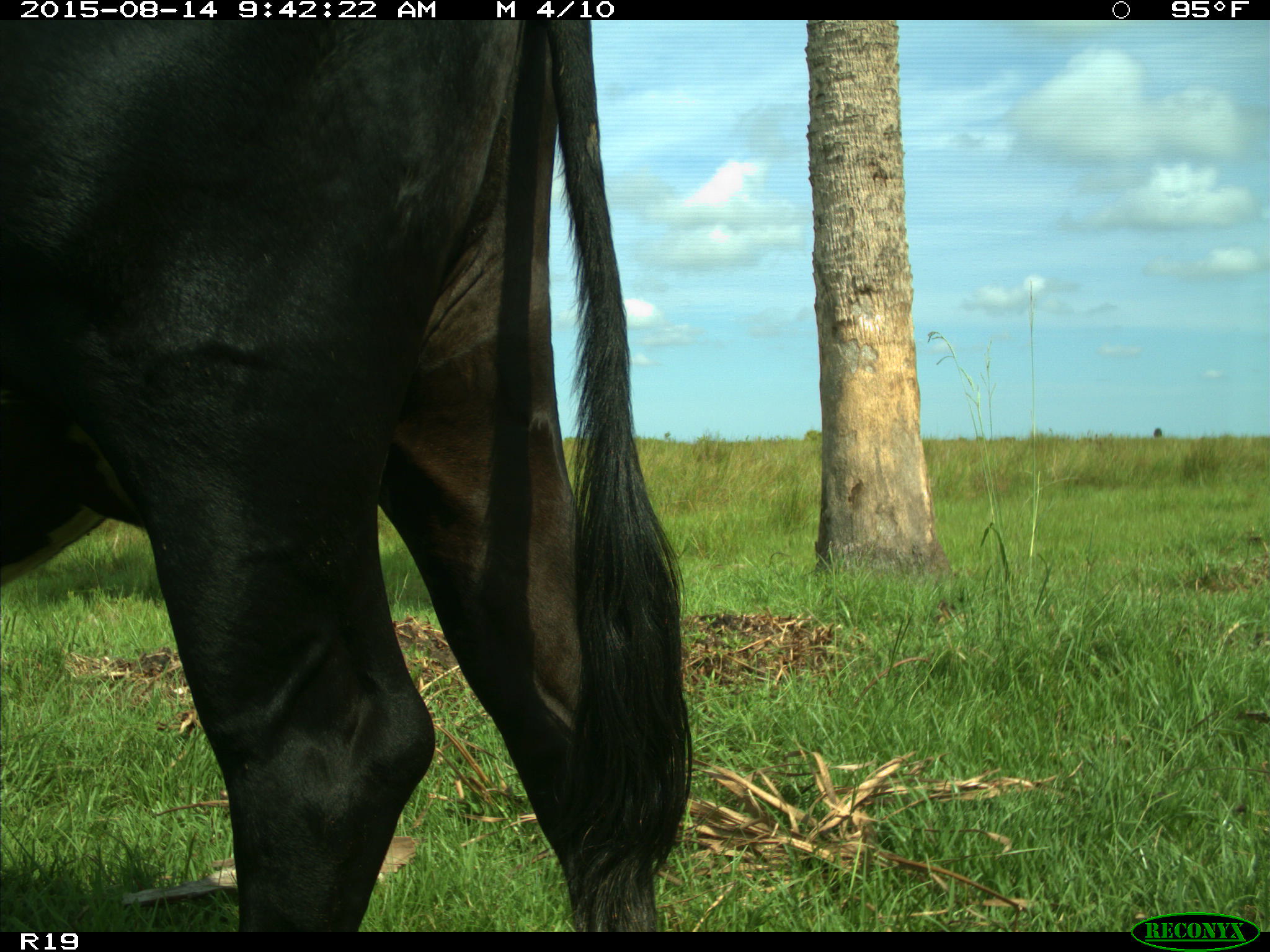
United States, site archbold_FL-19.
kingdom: Animalia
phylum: Chordata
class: Mammalia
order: Artiodactyla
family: Bovidae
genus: Bos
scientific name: Bos taurus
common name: domestic cow